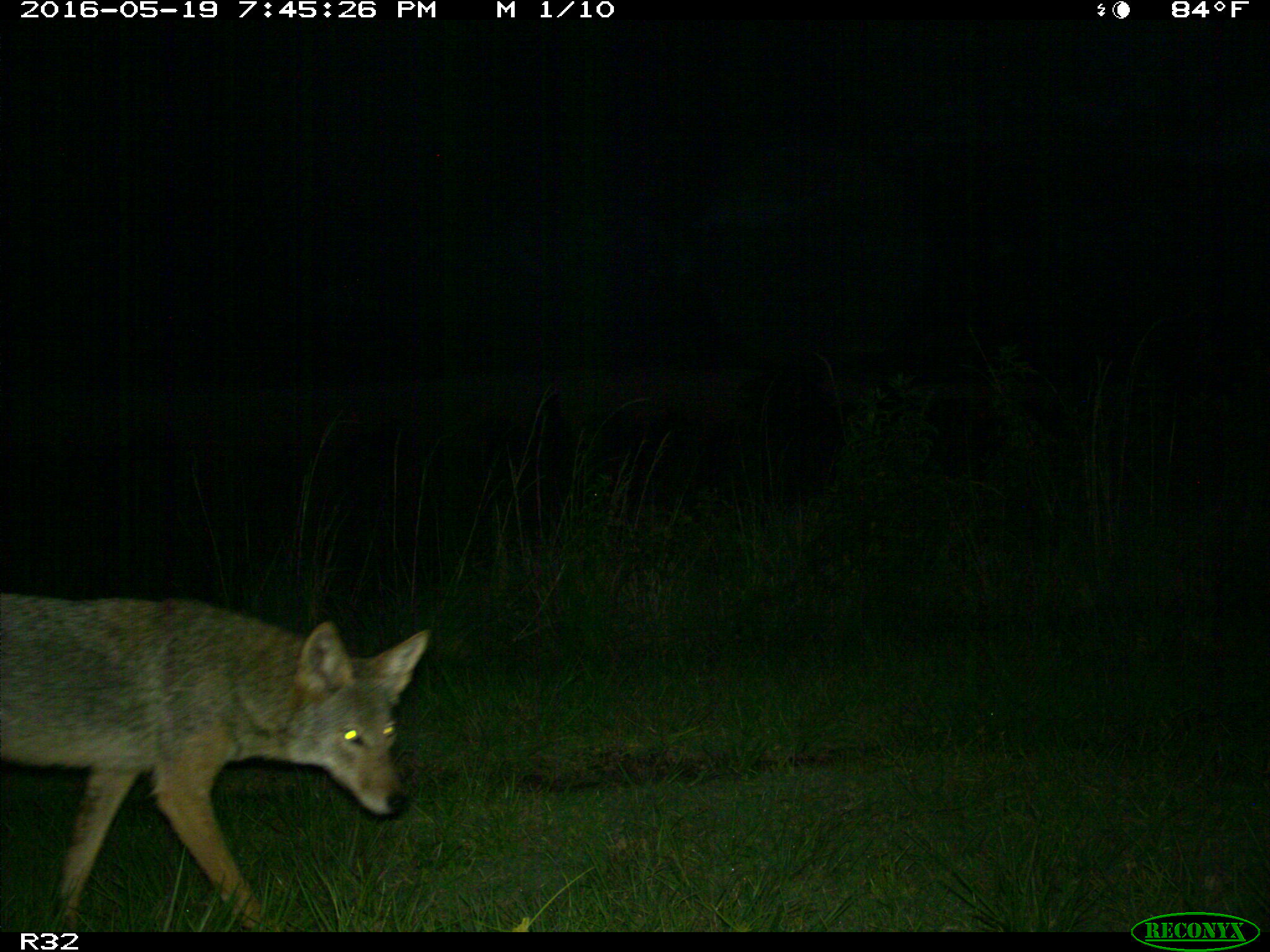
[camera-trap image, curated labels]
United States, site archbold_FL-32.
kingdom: Animalia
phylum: Chordata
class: Mammalia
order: Carnivora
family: Canidae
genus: Canis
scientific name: Canis latrans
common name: coyote